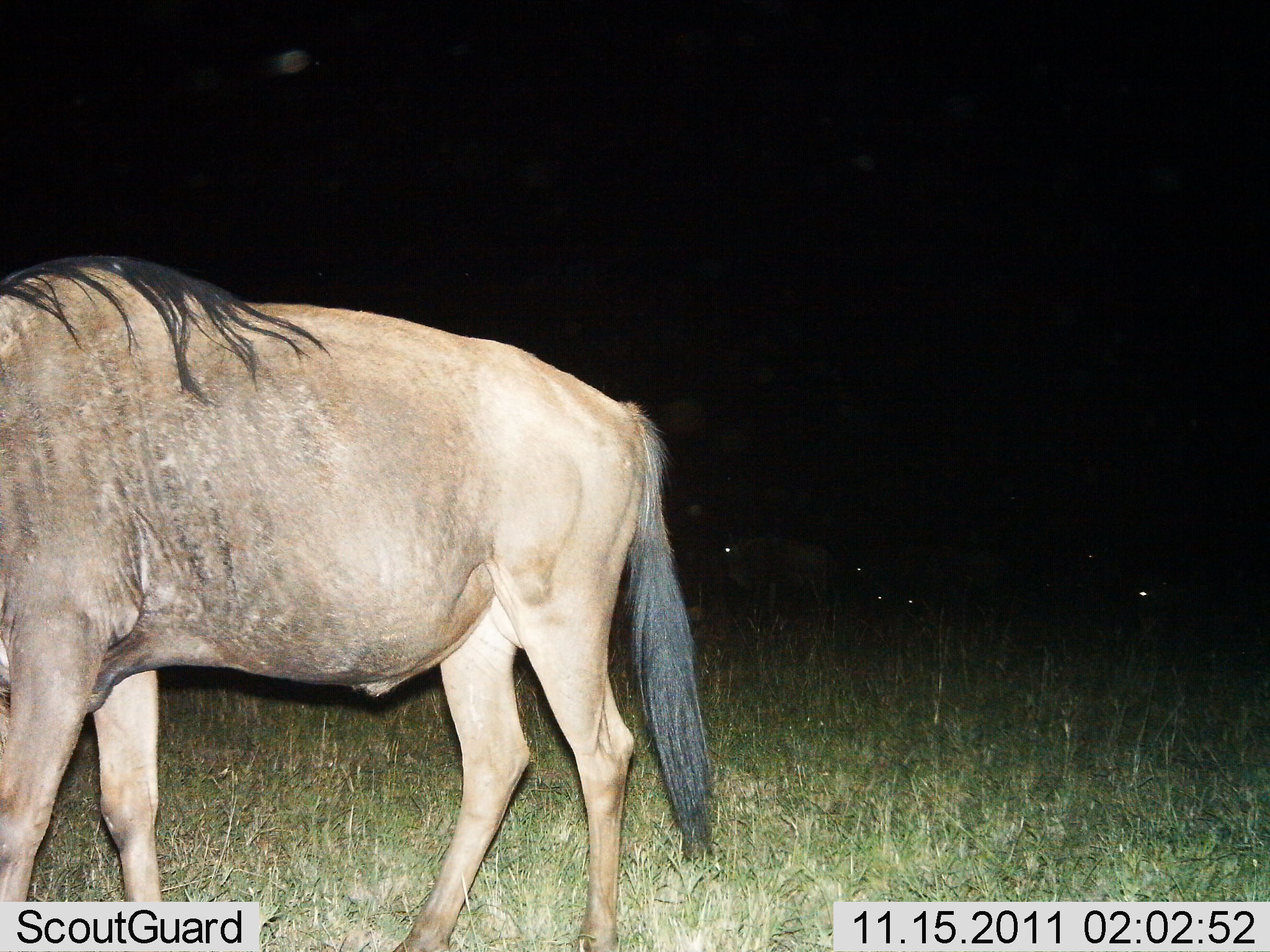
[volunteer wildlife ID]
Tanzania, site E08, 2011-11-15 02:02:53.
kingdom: Animalia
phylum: Chordata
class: Mammalia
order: Artiodactyla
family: Bovidae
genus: Connochaetes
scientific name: Connochaetes taurinus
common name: blue wildebeest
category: wildebeest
Wildebeest (blue wildebeest) (Connochaetes taurinus), count 1. Behavior (volunteer vote fractions): standing 42%, resting 17%, moving 33%, interacting 0%. Young present (vote fraction): 0%. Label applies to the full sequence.